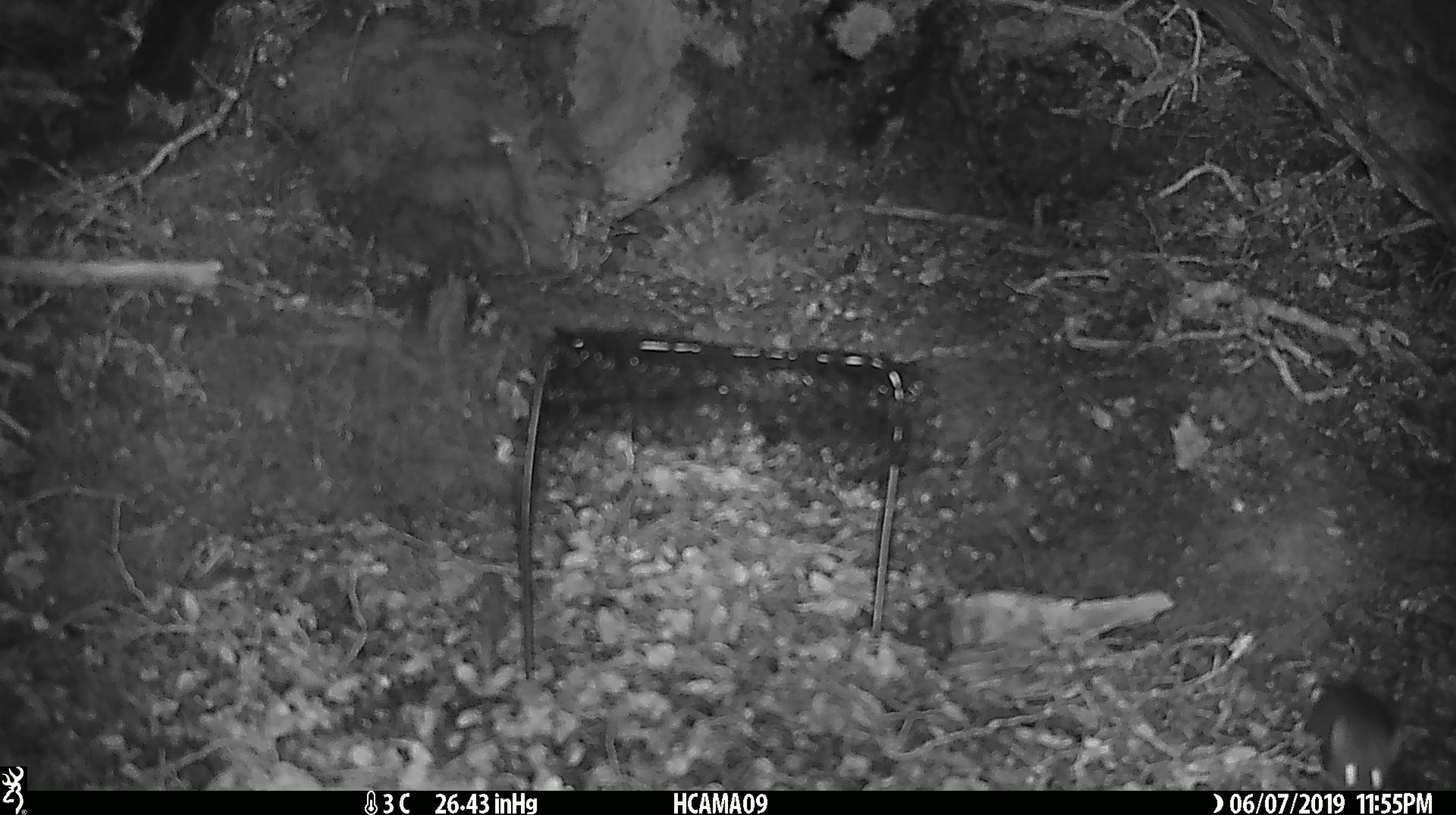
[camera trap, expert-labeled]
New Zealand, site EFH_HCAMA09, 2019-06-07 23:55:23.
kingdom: Animalia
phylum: Chordata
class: Mammalia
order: Rodentia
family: Muridae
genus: Rattus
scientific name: Rattus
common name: rat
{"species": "rat (Rattus)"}